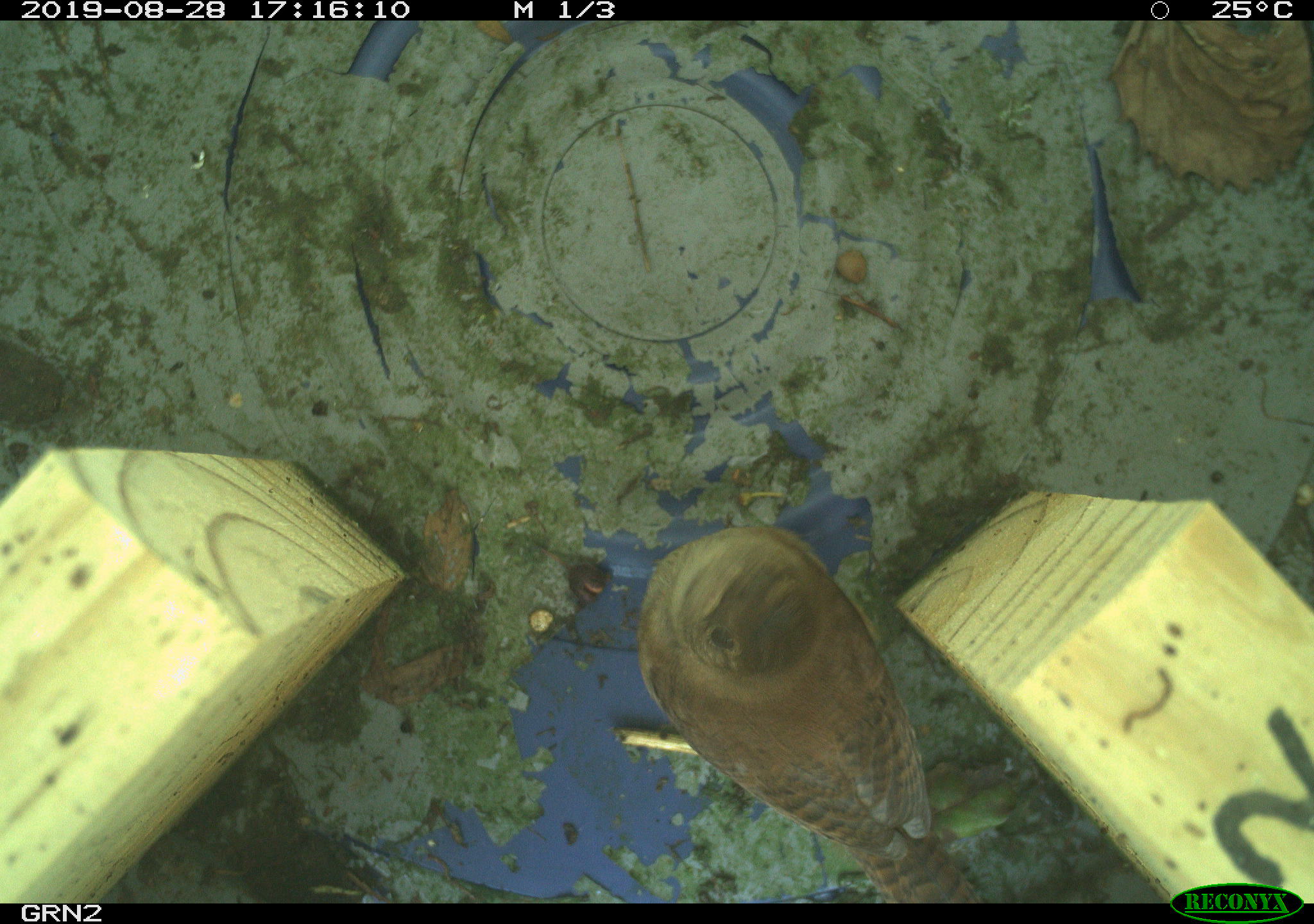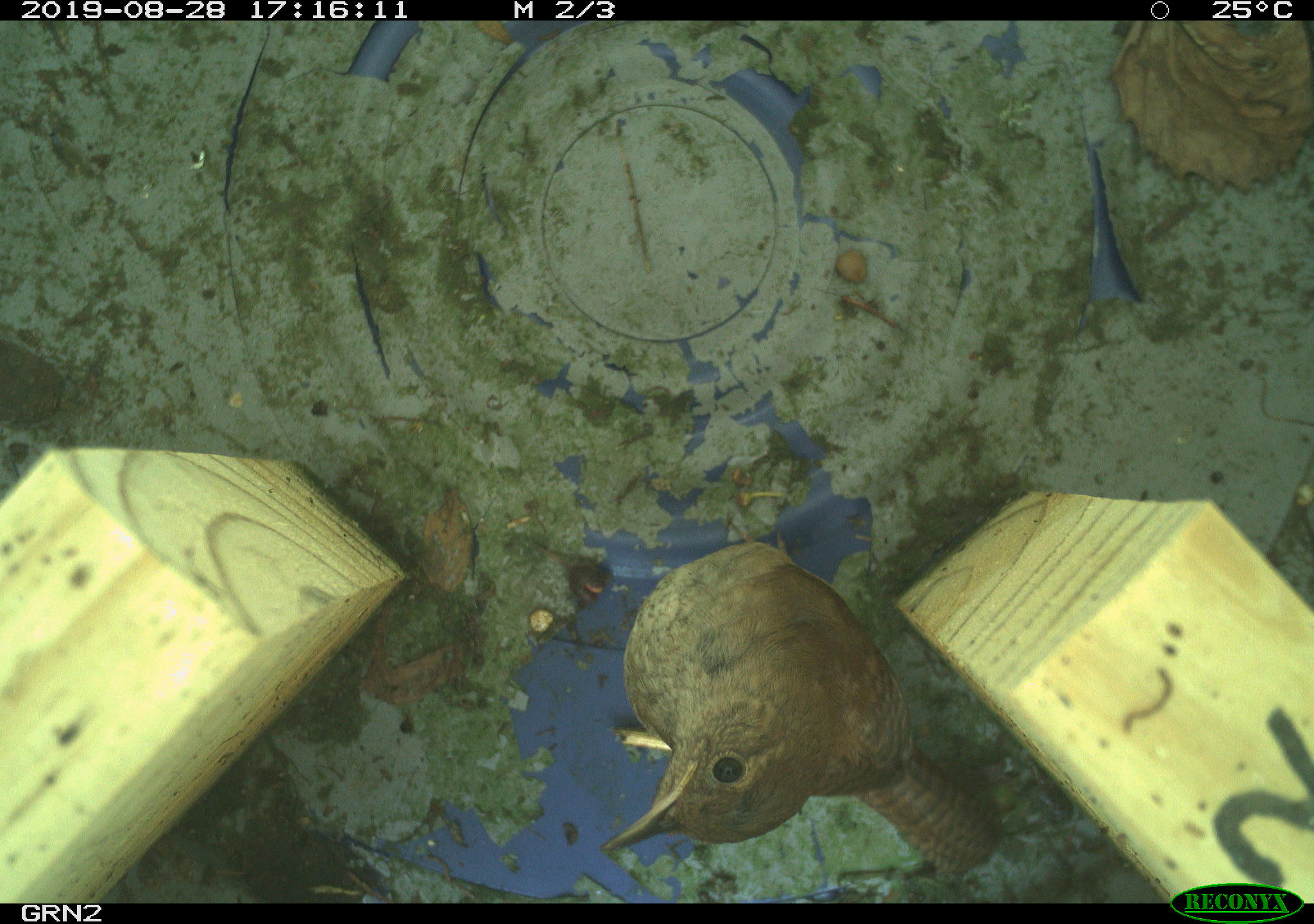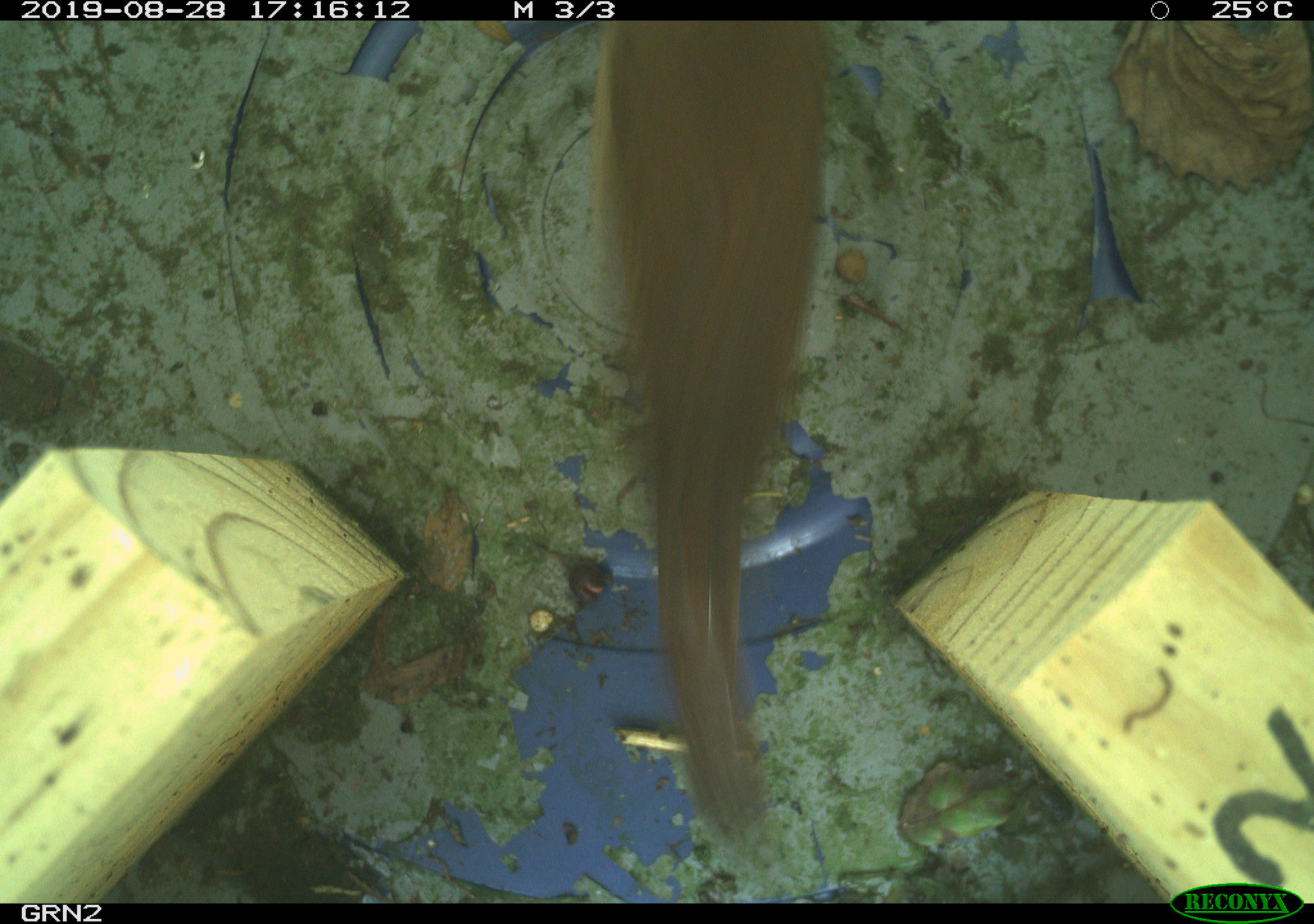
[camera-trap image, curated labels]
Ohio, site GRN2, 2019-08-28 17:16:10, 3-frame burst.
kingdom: Animalia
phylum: Chordata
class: Aves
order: Passeriformes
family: Troglodytidae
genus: Troglodytes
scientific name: Troglodytes aedon aedon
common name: northern house wren